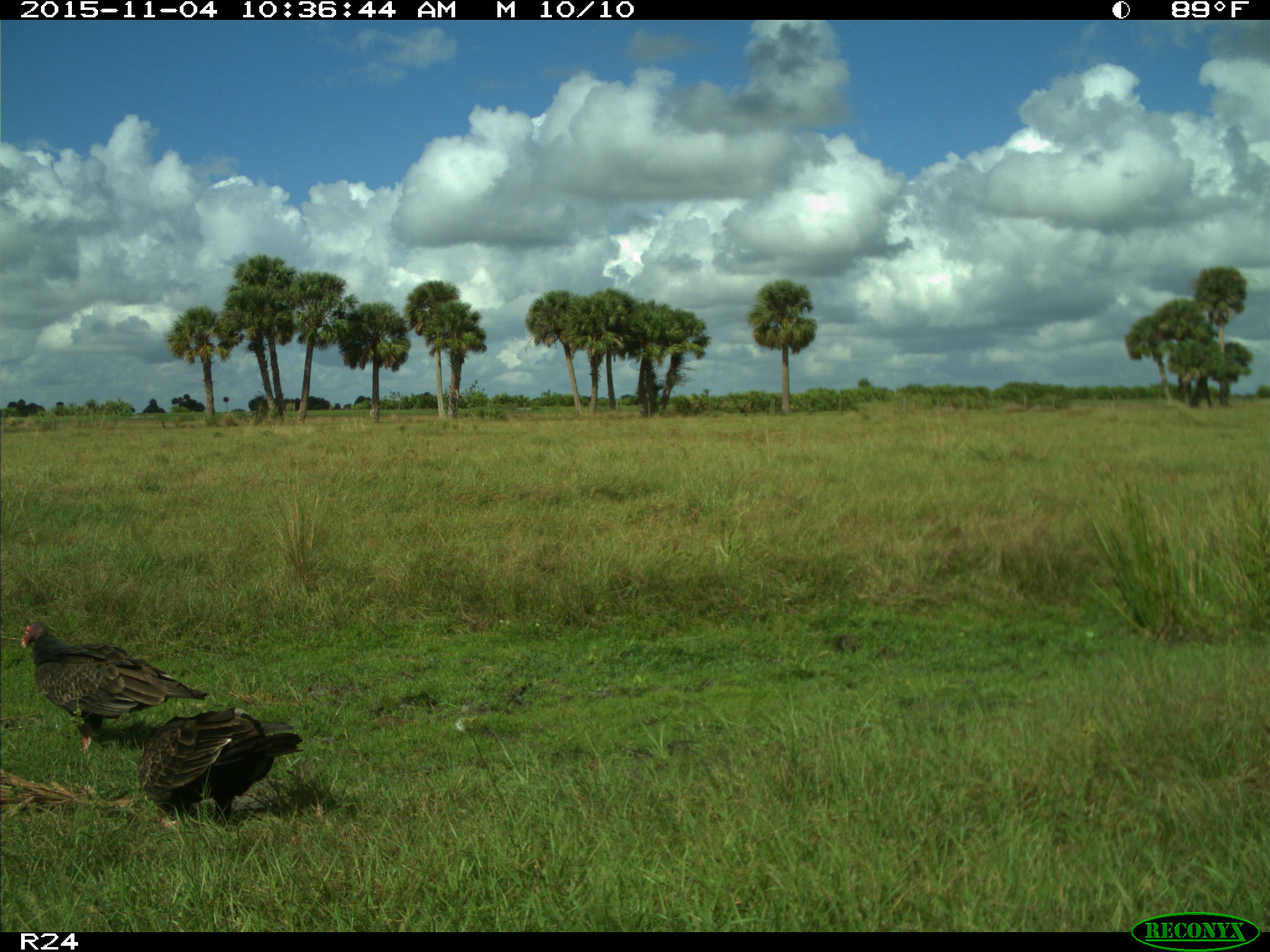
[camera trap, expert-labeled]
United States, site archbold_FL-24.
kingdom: Animalia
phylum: Chordata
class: Aves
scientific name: Aves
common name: birds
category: unidentified bird